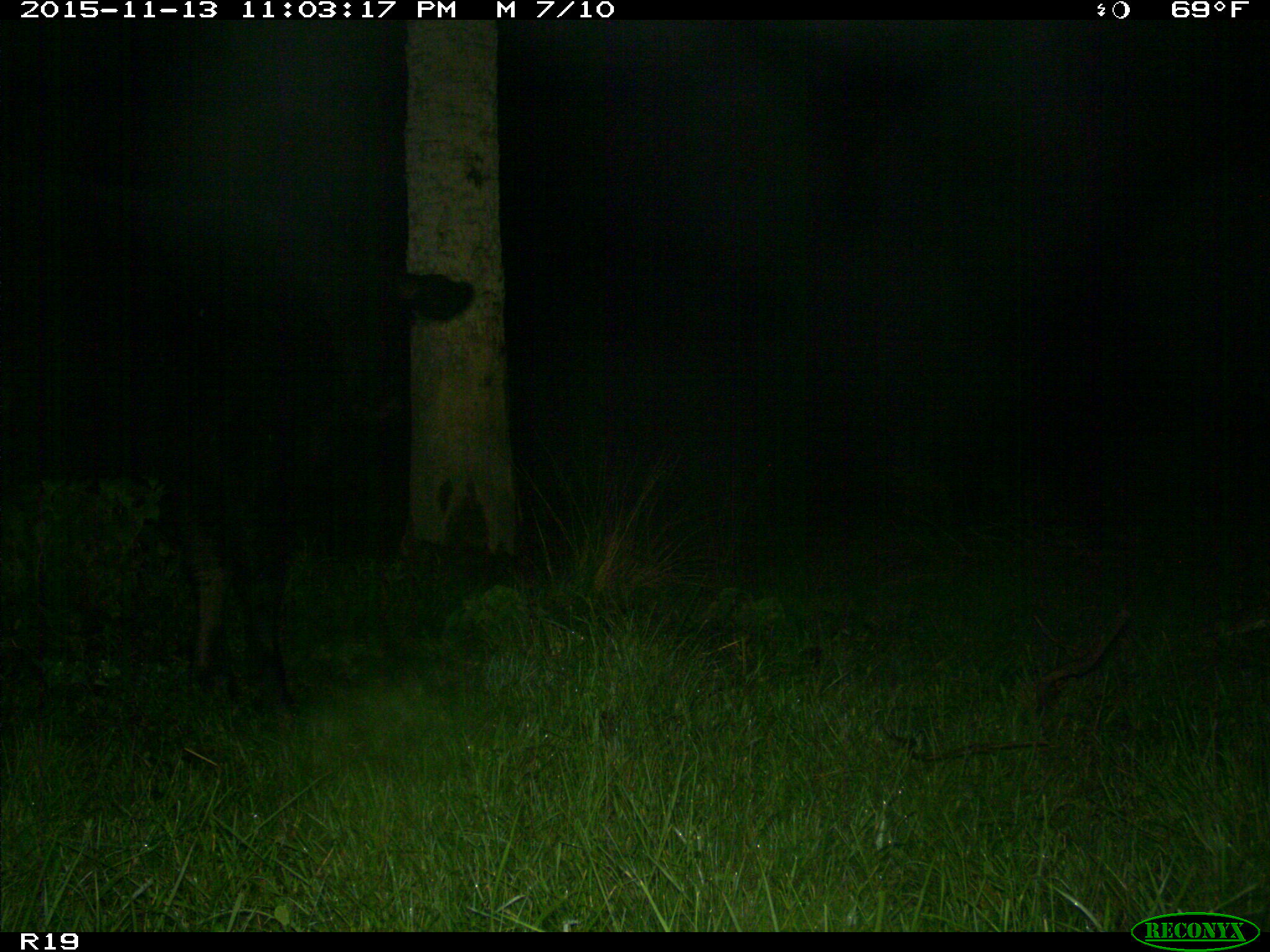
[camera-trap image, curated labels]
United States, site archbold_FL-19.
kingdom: Animalia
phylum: Chordata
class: Mammalia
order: Artiodactyla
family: Bovidae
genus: Bos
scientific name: Bos taurus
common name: domestic cow